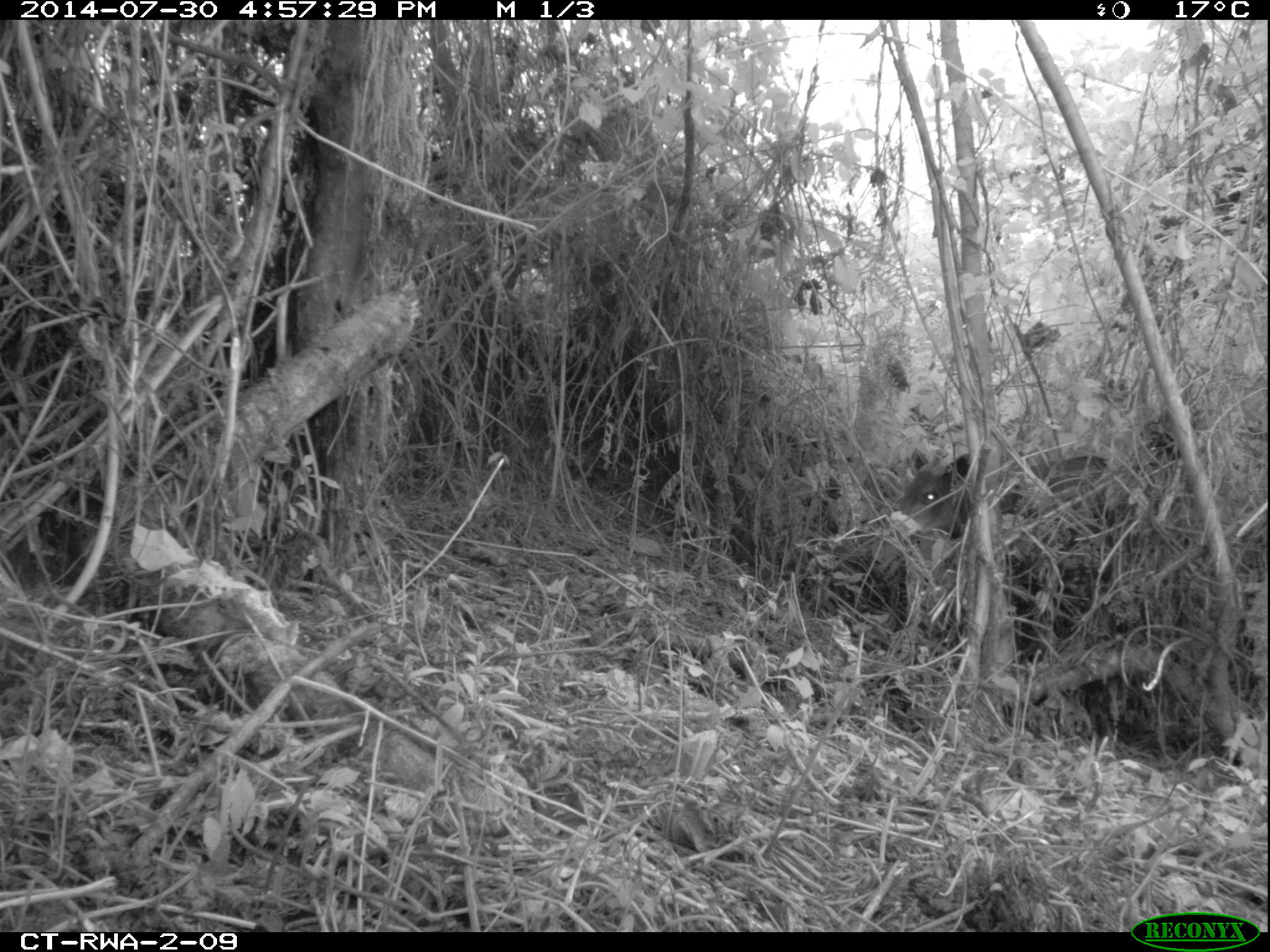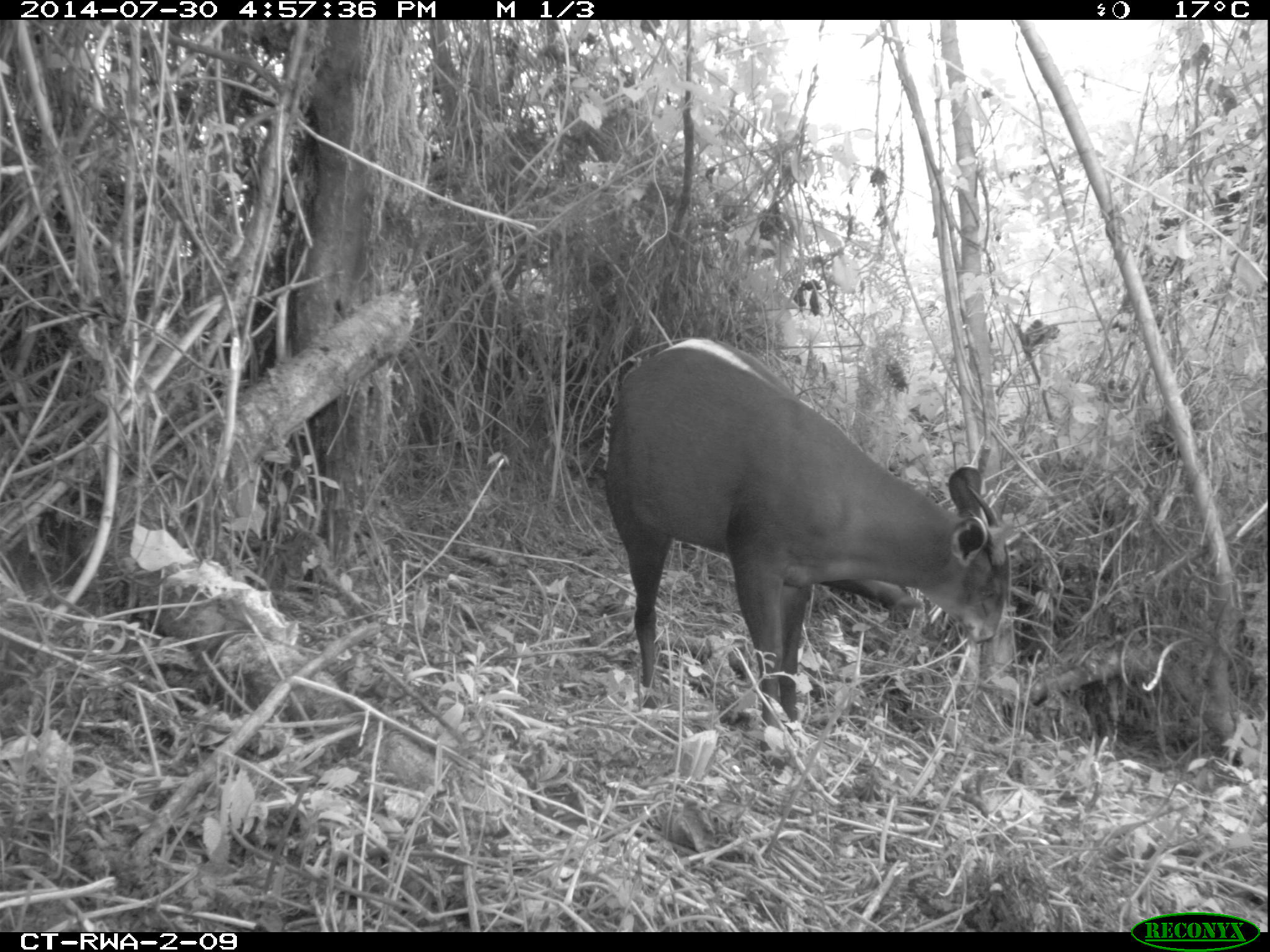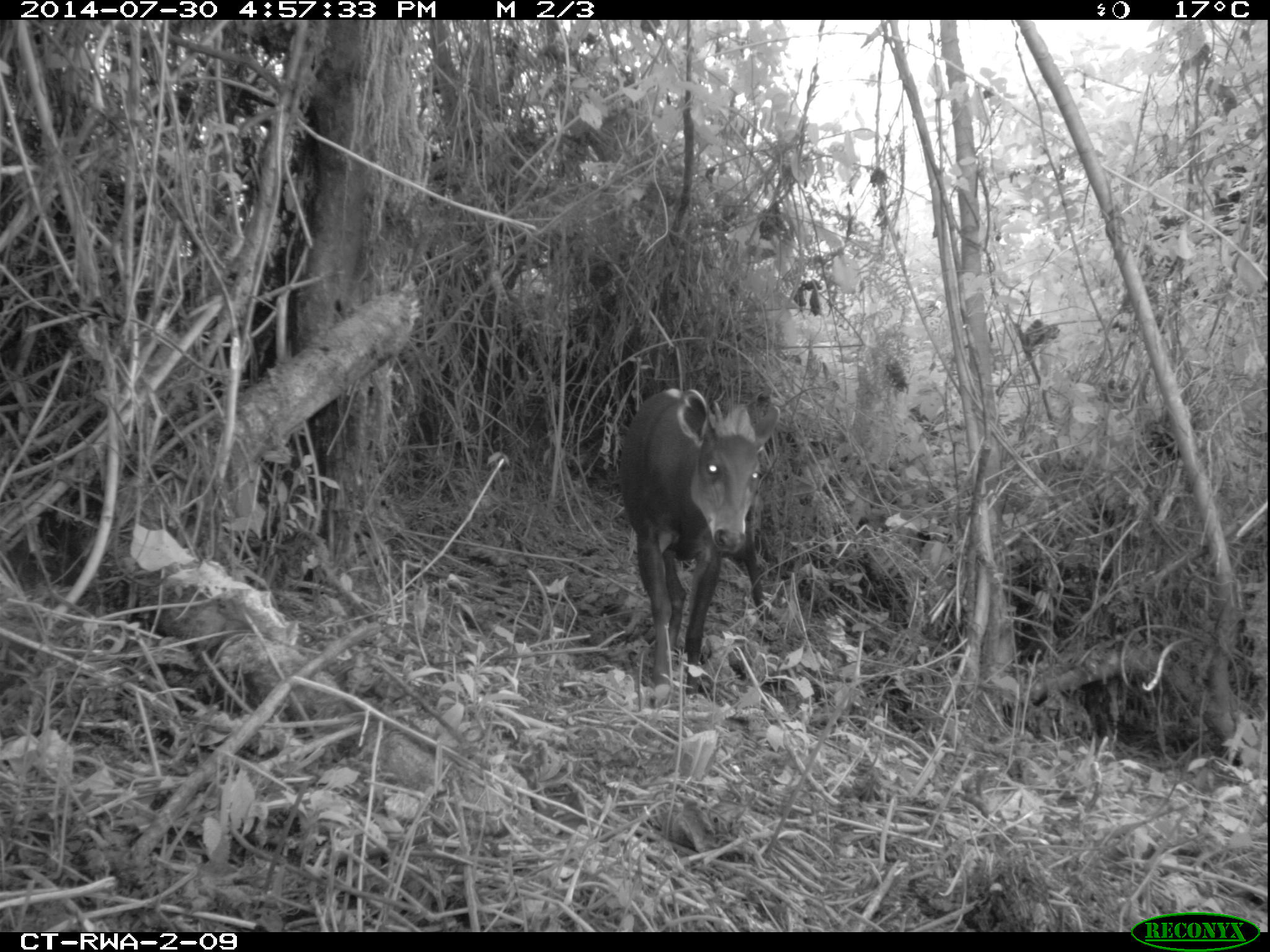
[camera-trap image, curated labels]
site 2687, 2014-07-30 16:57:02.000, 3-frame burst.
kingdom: Animalia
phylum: Chordata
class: Mammalia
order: Artiodactyla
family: Bovidae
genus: Cephalophus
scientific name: Cephalophus silvicultor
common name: light-backed duiker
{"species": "Cephalophus silvicultor (light-backed duiker)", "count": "1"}